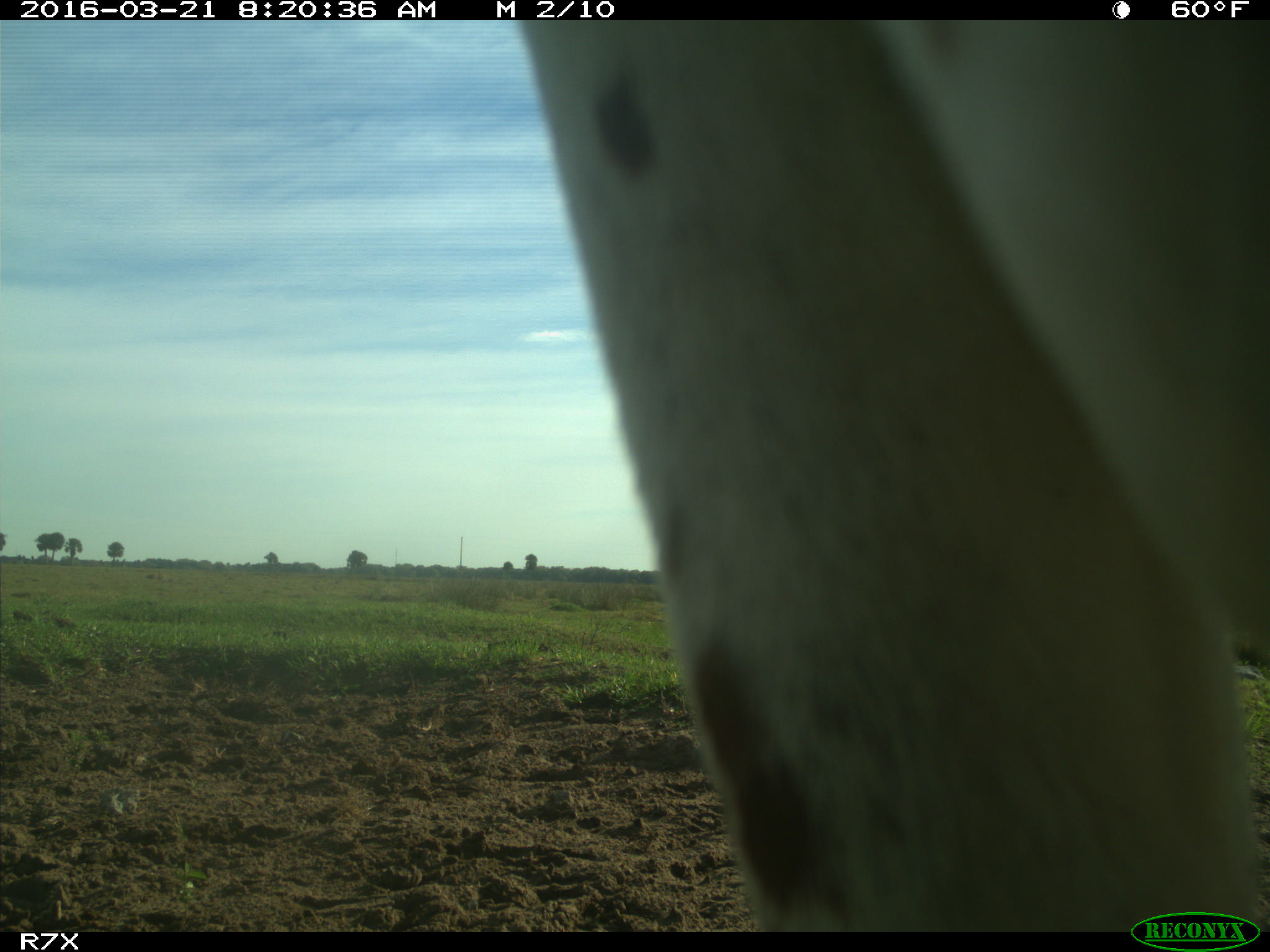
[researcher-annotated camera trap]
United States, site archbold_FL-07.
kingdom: Animalia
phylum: Chordata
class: Mammalia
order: Artiodactyla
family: Bovidae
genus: Bos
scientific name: Bos taurus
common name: domestic cow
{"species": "Bos taurus (domestic cow)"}